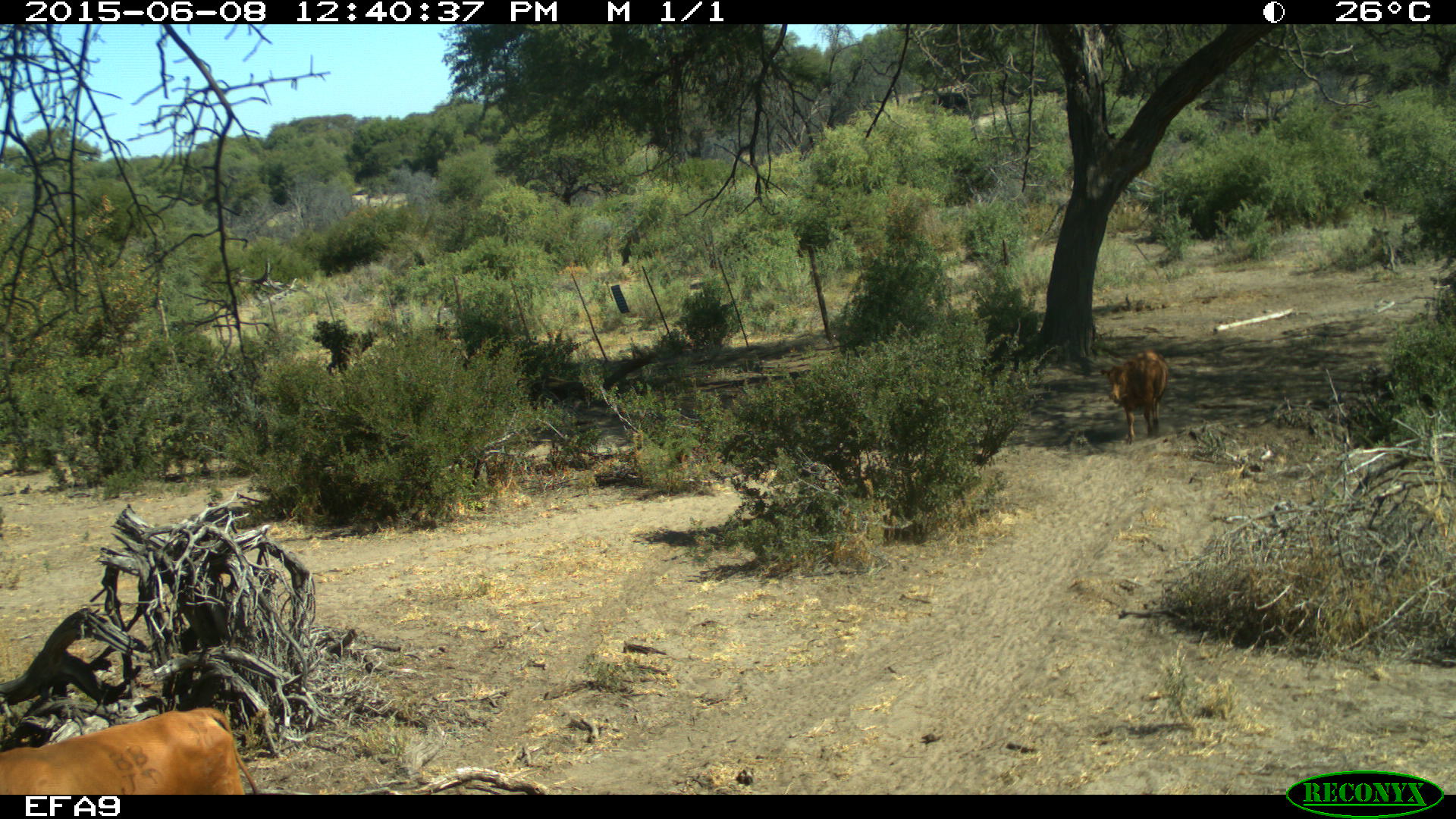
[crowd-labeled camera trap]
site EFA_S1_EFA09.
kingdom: Animalia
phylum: Chordata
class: Mammalia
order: Artiodactyla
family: Bovidae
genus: Bos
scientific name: Bos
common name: cattle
Cattle (Bos), count 2. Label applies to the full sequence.